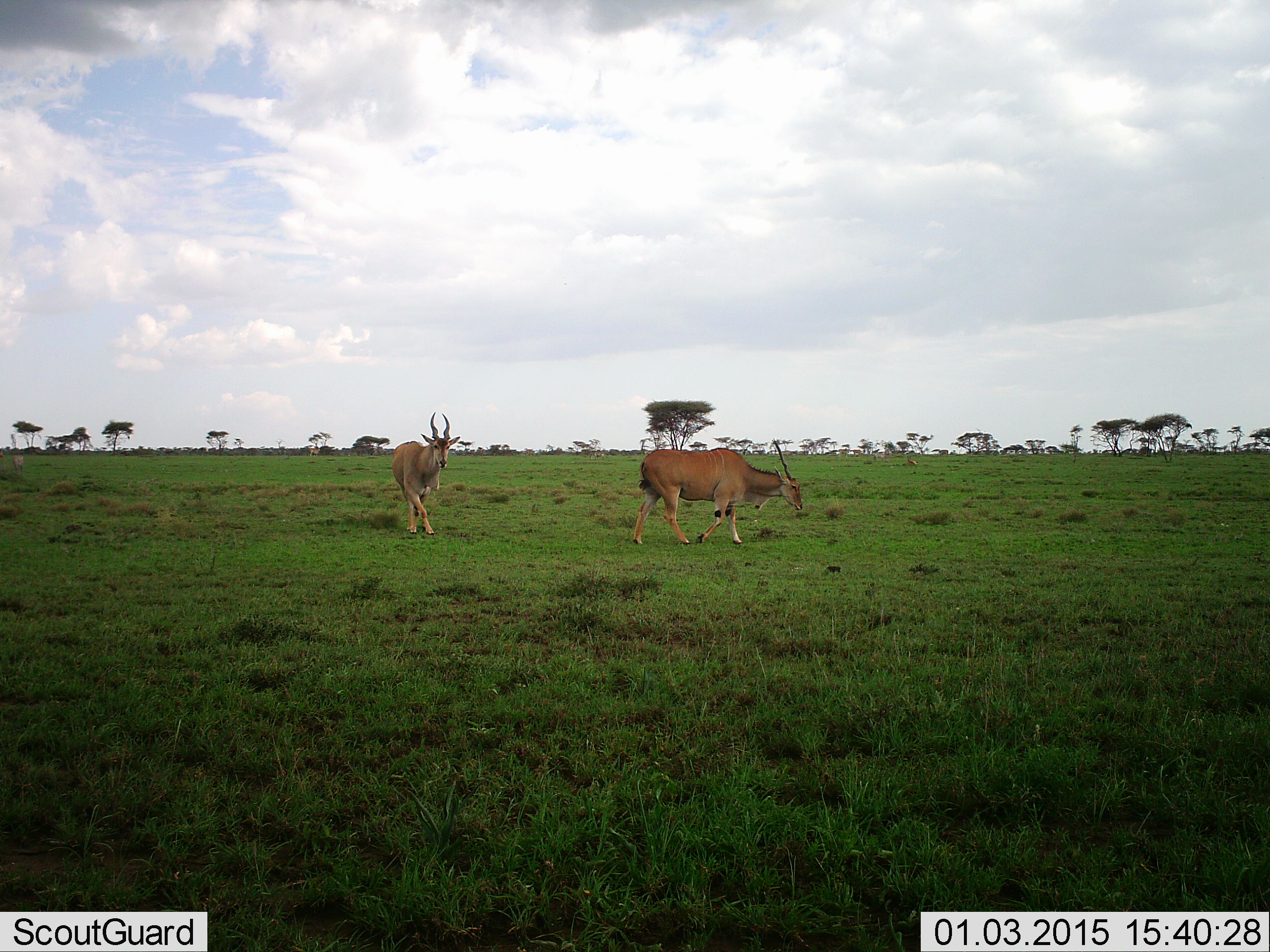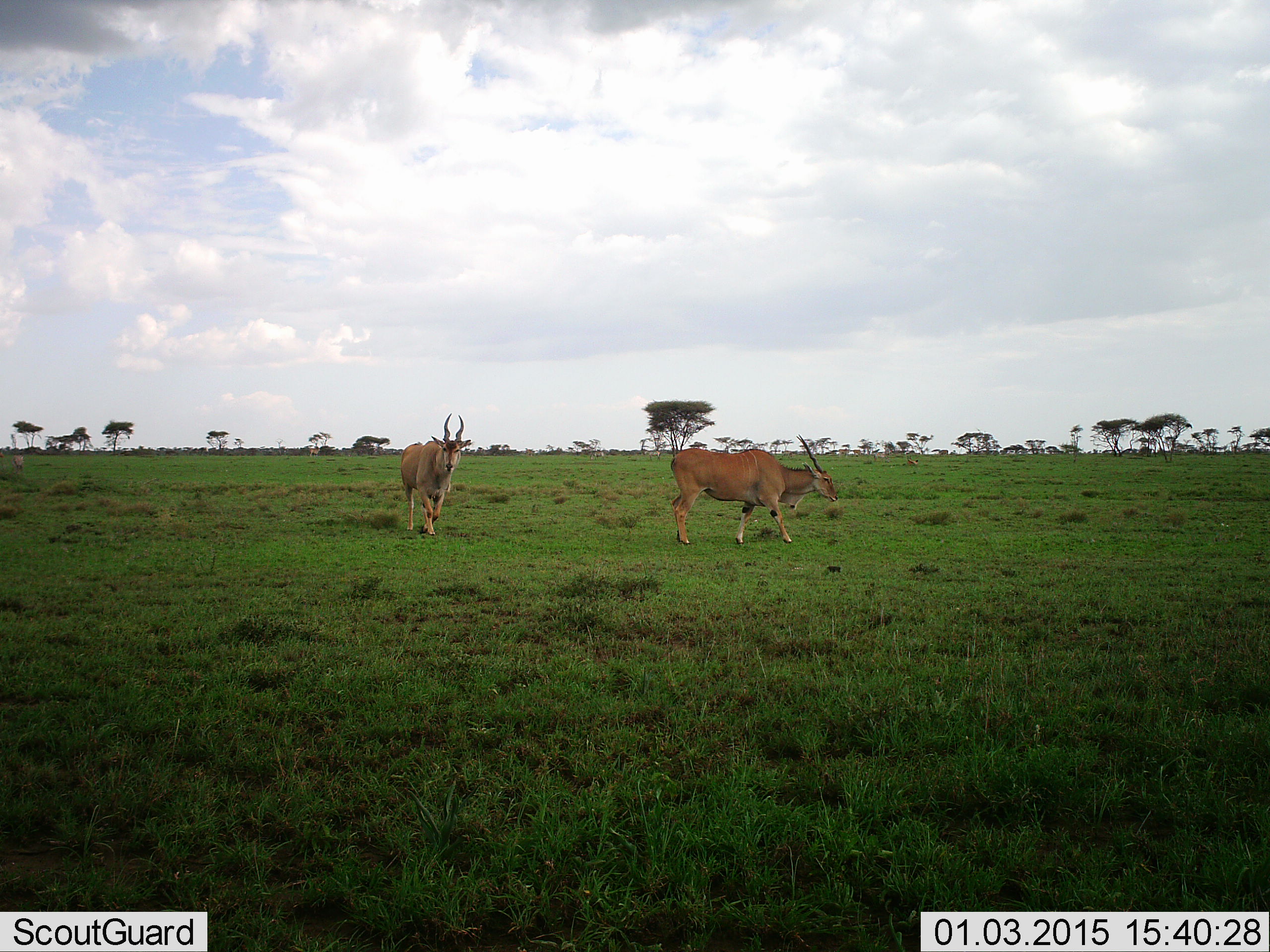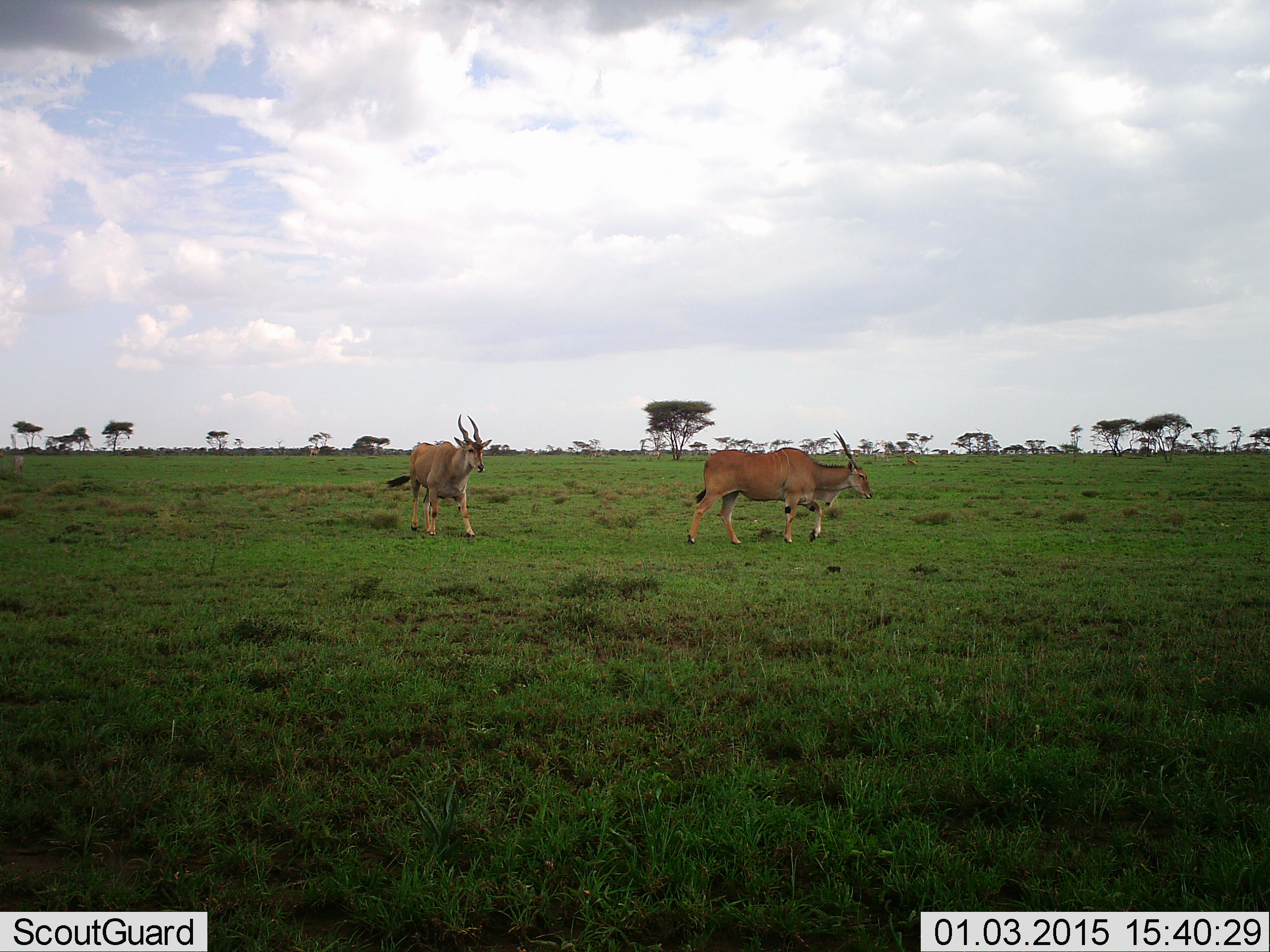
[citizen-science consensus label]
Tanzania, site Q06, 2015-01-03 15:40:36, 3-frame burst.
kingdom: Animalia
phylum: Chordata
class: Mammalia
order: Artiodactyla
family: Bovidae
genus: Tragelaphus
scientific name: Tragelaphus oryx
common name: eland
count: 2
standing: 0%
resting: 0%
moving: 100%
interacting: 0%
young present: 0%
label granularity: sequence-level